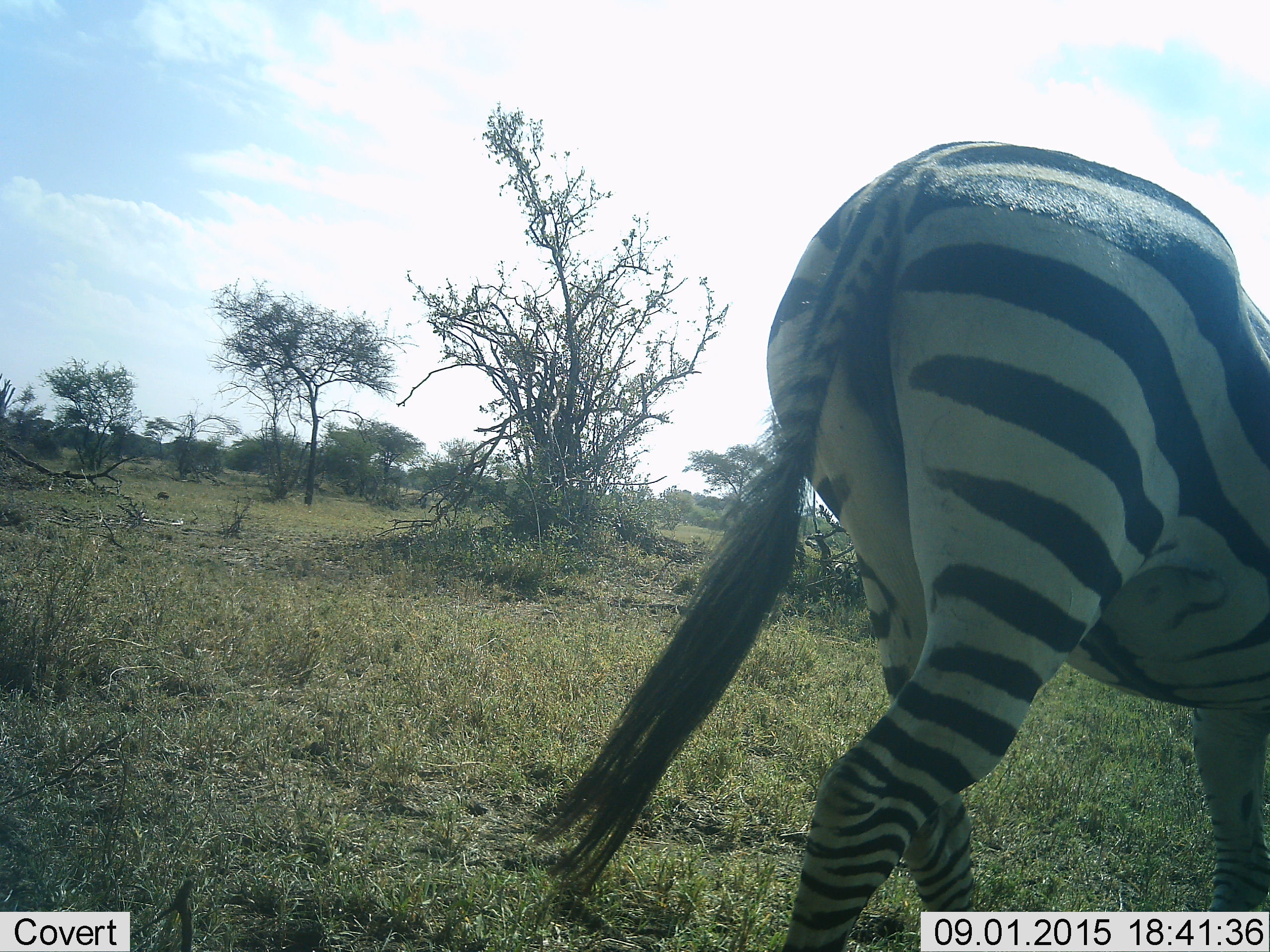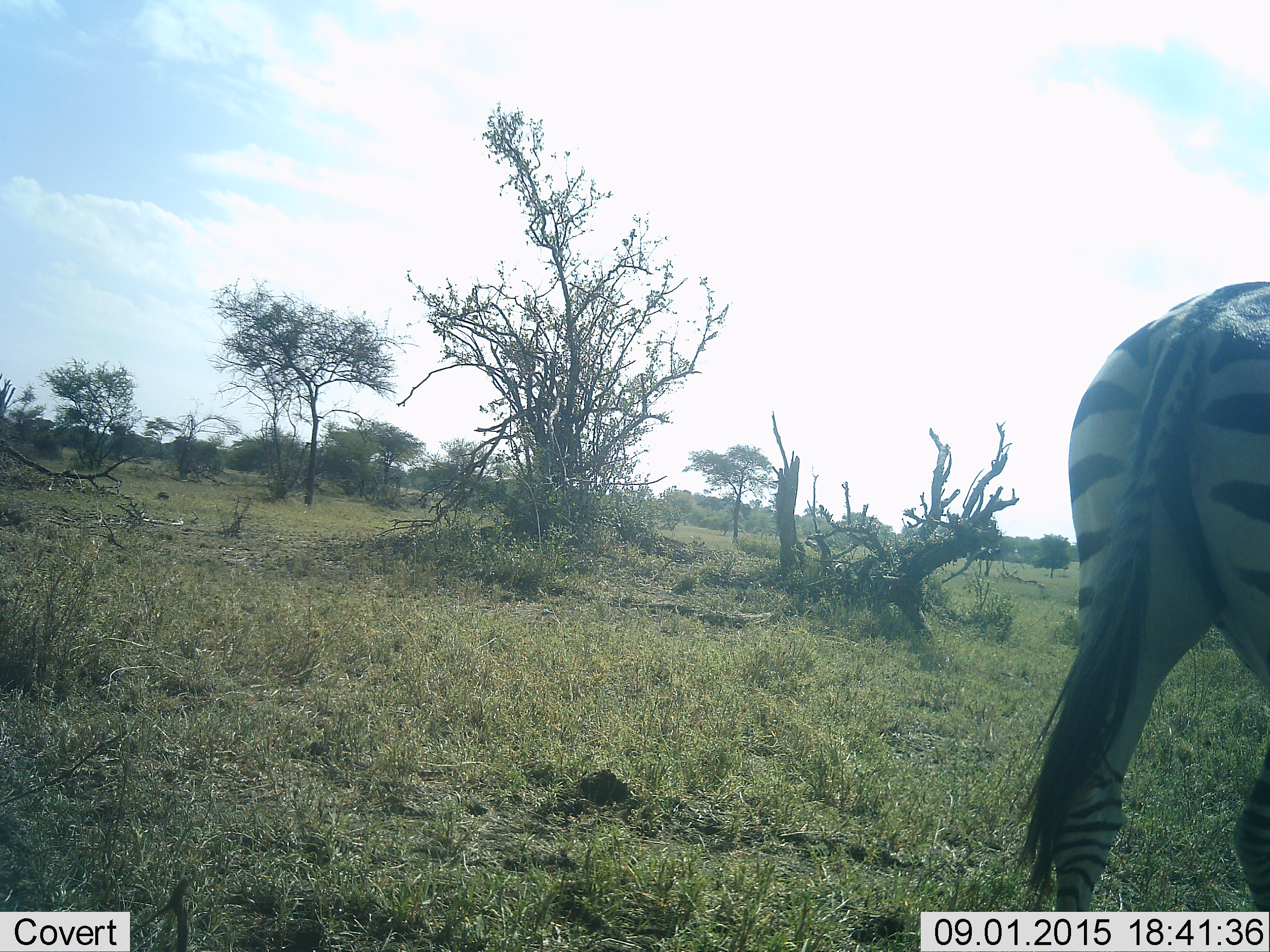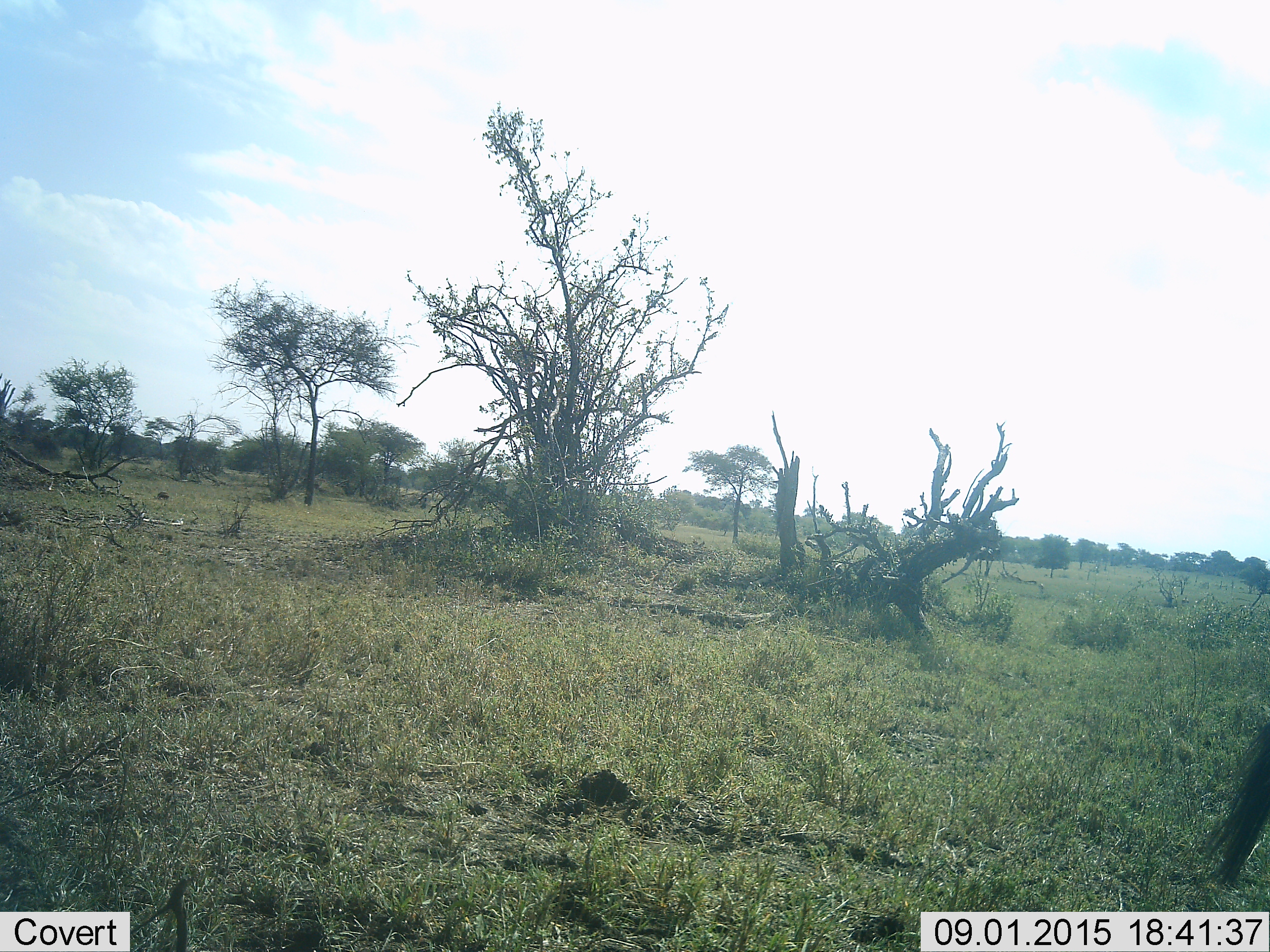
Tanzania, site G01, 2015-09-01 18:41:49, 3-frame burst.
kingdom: Animalia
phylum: Chordata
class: Mammalia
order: Perissodactyla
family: Equidae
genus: Equus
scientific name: Equus quagga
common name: plains zebra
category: zebra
Zebra (plains zebra) (Equus quagga), count 1. Behavior (volunteer vote fractions): standing 7%, resting 0%, moving 93%, interacting 0%. Young present (vote fraction): 0%. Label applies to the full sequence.